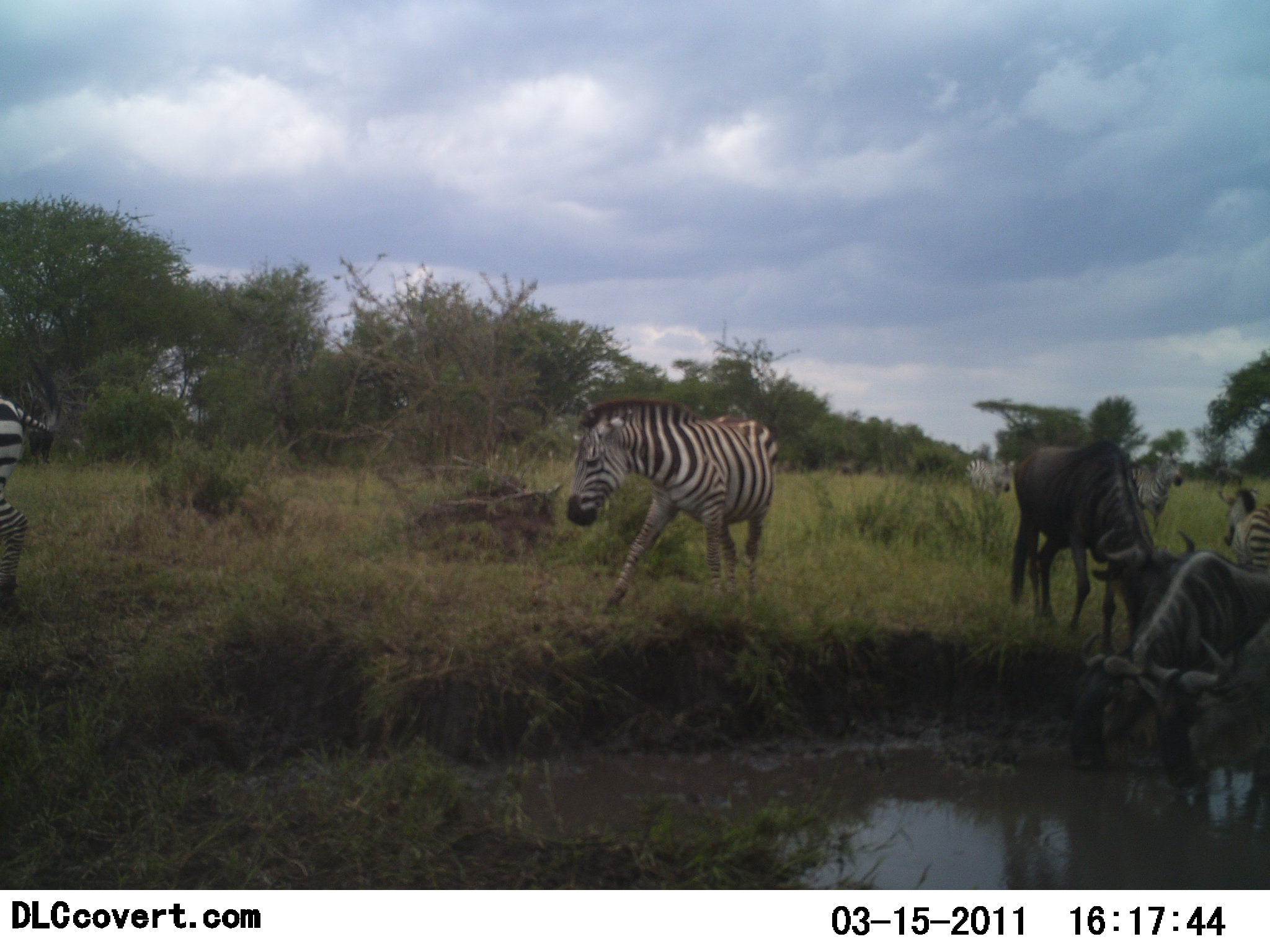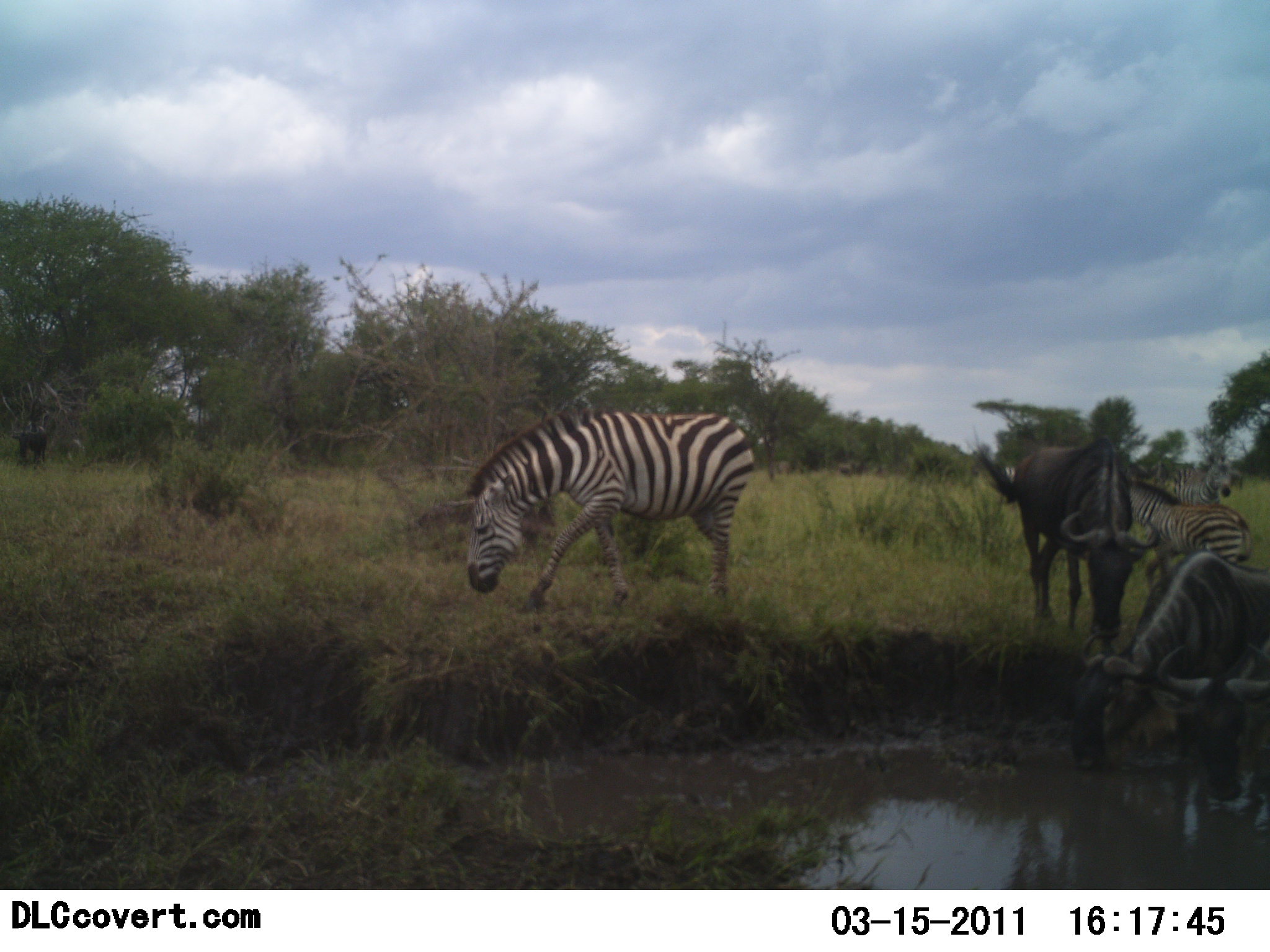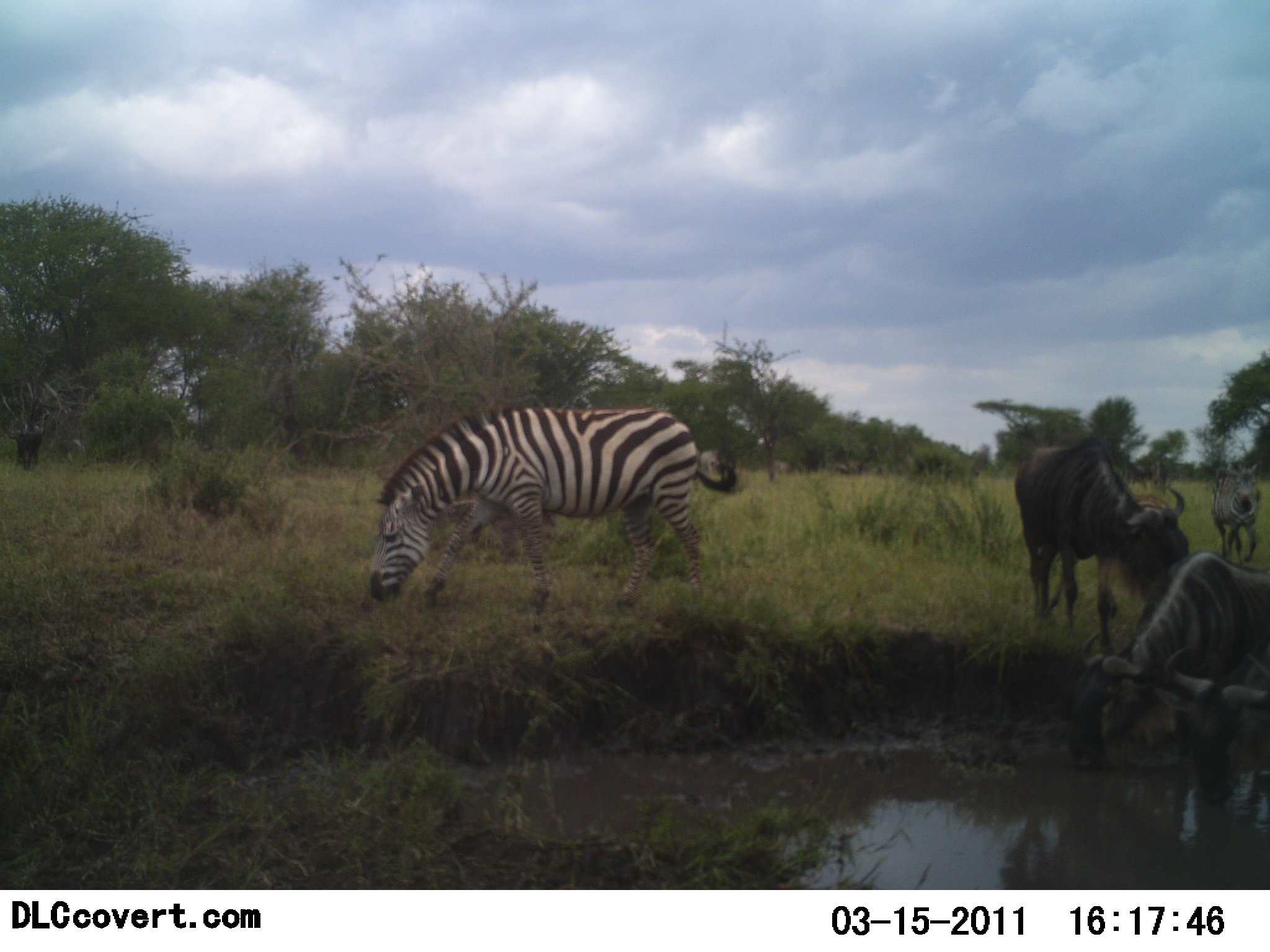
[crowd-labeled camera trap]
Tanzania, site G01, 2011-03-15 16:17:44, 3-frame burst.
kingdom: Animalia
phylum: Chordata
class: Mammalia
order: Artiodactyla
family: Bovidae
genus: Connochaetes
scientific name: Connochaetes taurinus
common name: blue wildebeest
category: wildebeest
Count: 3.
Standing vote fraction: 70%.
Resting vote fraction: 10%.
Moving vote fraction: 20%.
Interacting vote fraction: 0%.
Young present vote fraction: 0%.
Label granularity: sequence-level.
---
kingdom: Animalia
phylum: Chordata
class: Mammalia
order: Perissodactyla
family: Equidae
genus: Equus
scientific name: Equus quagga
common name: plains zebra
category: zebra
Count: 5.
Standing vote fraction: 27%.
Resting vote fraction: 0%.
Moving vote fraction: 100%.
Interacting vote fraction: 0%.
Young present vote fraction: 0%.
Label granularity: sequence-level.